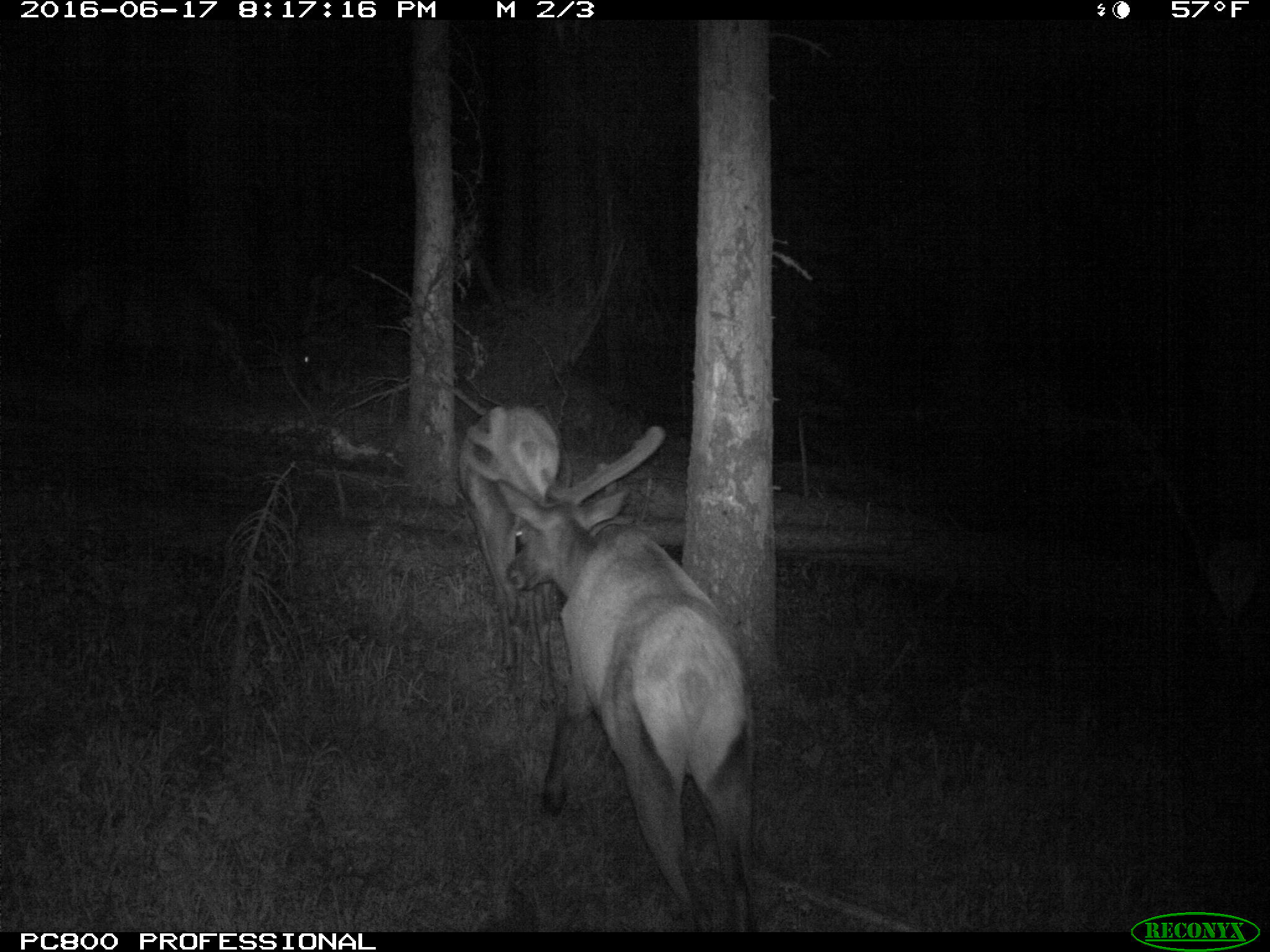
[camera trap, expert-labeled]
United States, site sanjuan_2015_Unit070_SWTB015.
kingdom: Animalia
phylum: Chordata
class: Mammalia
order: Artiodactyla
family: Cervidae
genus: Cervus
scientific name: Cervus elaphus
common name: red deer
Cervus elaphus (red deer).